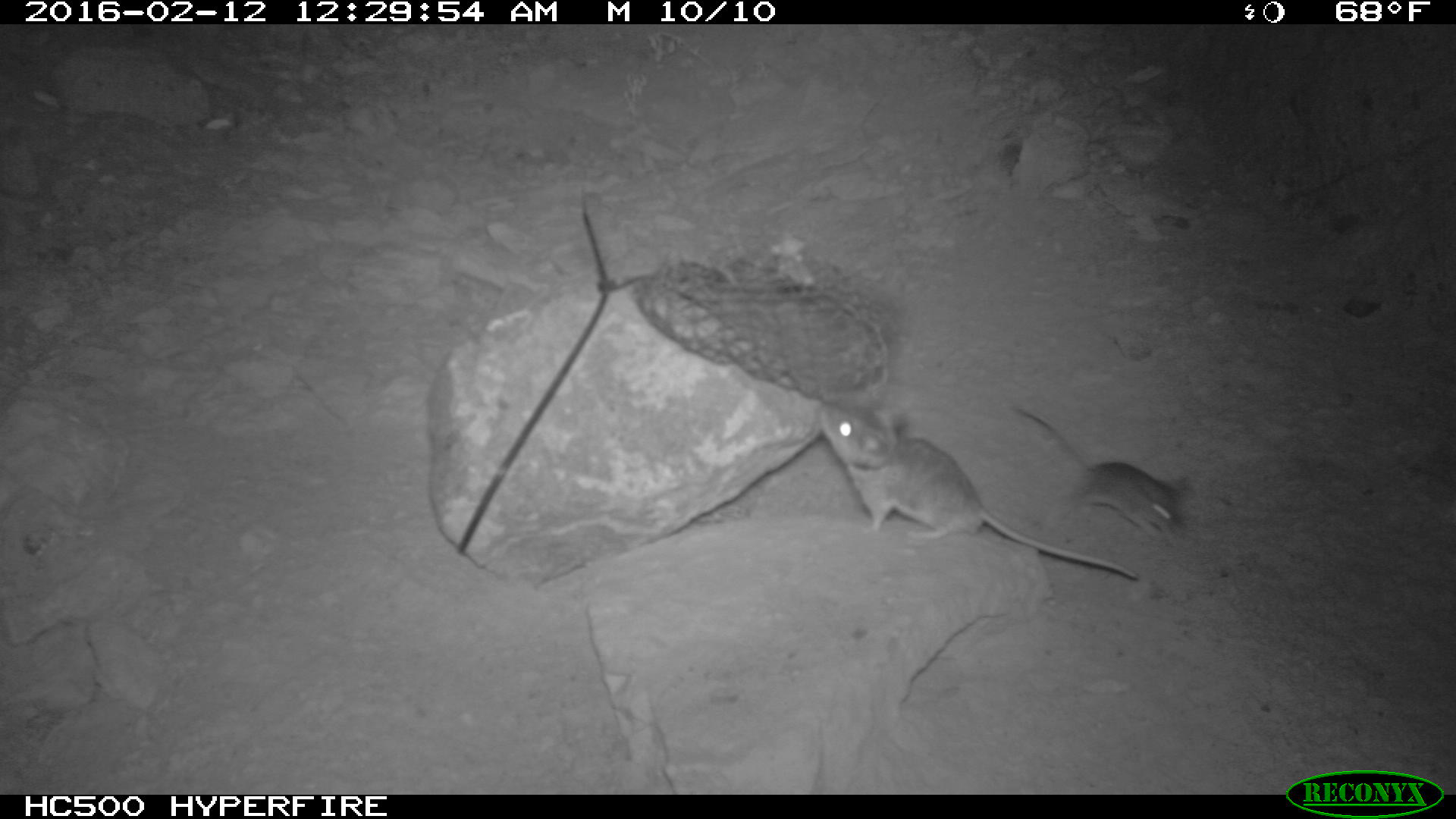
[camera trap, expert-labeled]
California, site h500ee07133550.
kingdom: Animalia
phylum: Chordata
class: Mammalia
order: Rodentia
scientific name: Rodentia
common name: rodent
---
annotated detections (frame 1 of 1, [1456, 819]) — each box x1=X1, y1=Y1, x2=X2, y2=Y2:
rodent: x1=817, y1=396, x2=1139, y2=582; x1=1007, y1=402, x2=1190, y2=539